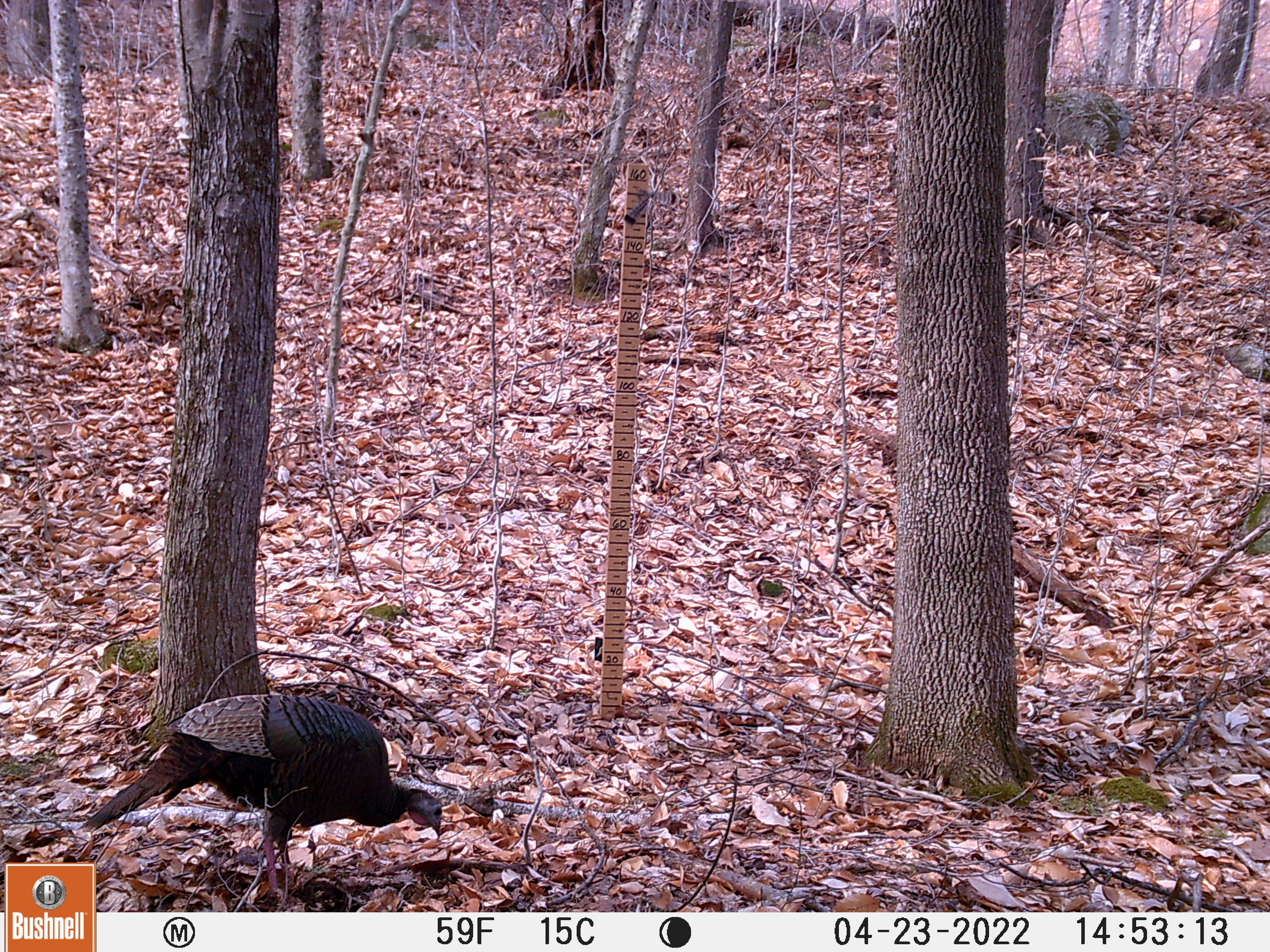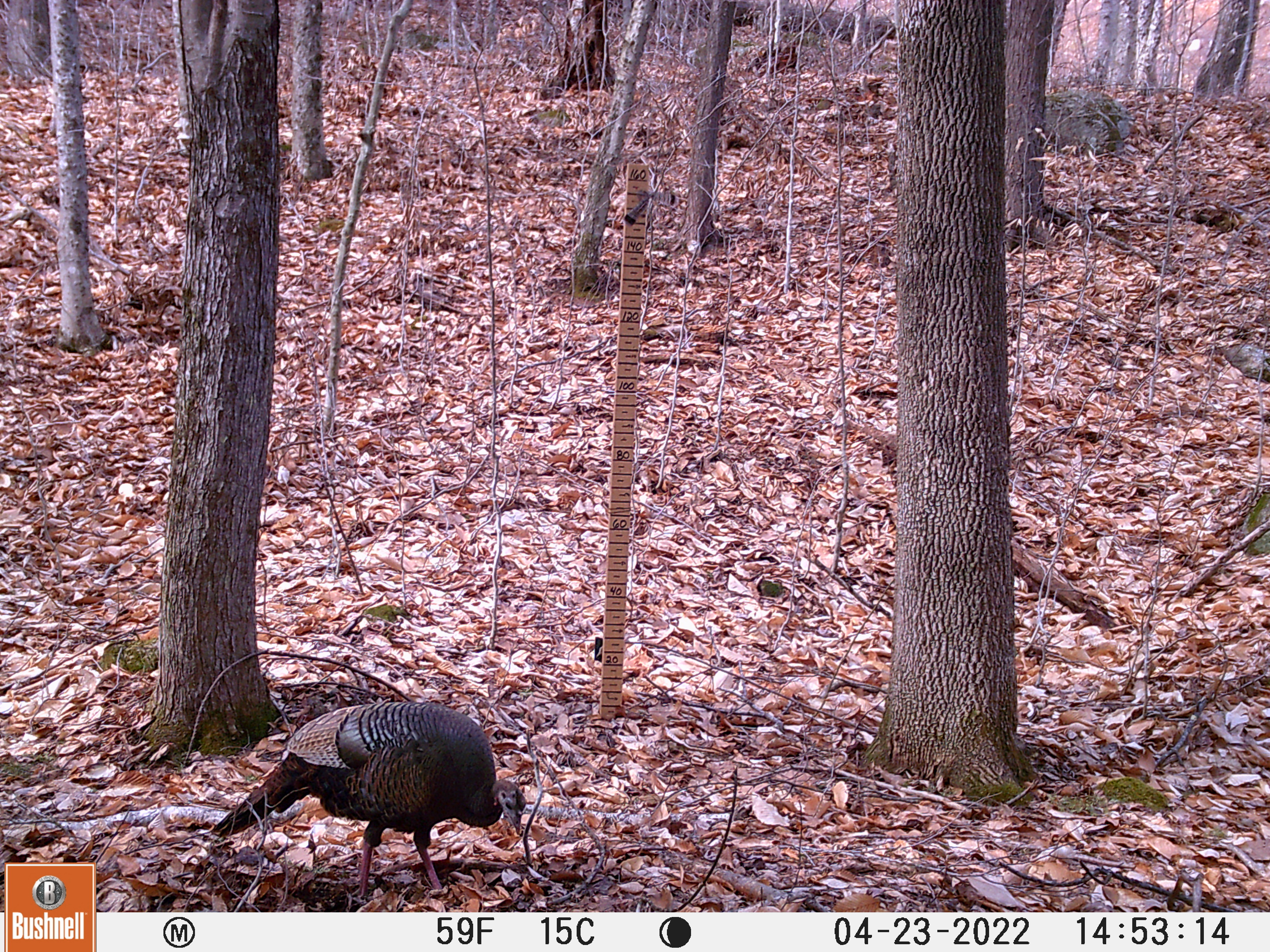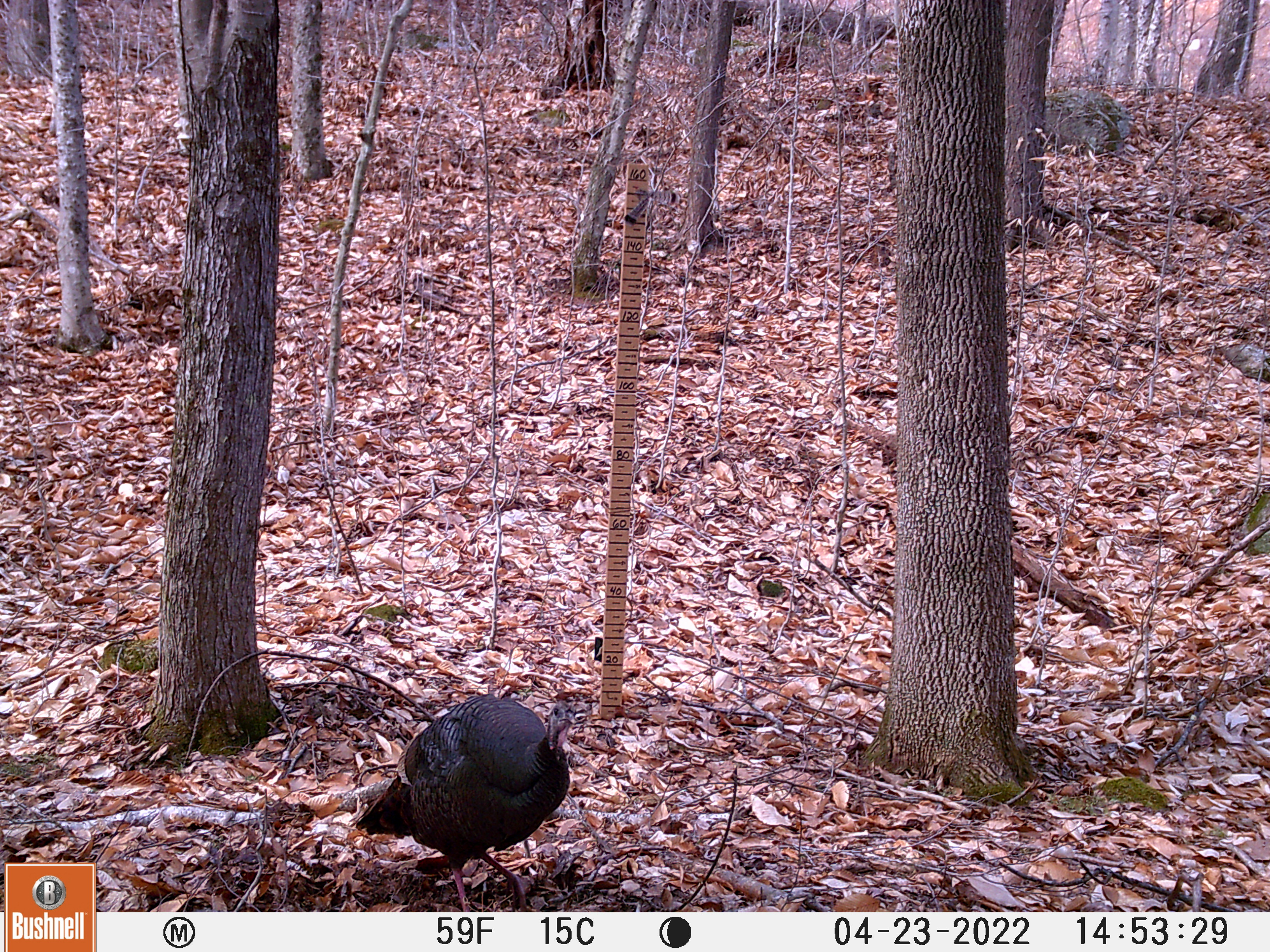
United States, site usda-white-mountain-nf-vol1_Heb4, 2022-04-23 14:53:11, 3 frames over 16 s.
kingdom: Animalia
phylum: Chordata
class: Aves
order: Galliformes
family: Phasianidae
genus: Meleagris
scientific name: Meleagris gallopavo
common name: wild turkey